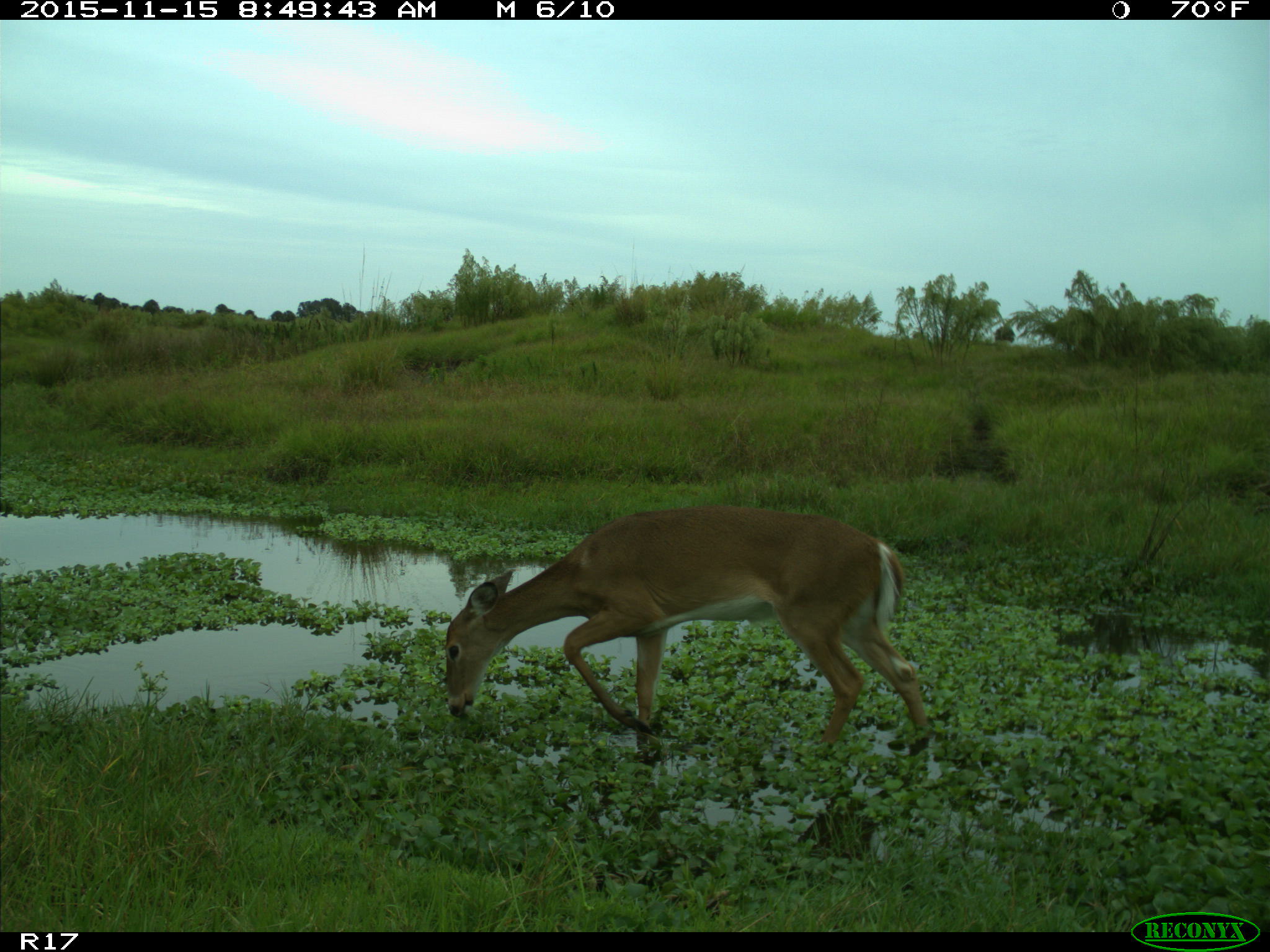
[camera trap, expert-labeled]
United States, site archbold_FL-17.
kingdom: Animalia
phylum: Chordata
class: Mammalia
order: Artiodactyla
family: Cervidae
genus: Odocoileus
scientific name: Odocoileus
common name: deer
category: unidentified deer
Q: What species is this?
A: Unidentified deer (deer) (Odocoileus).